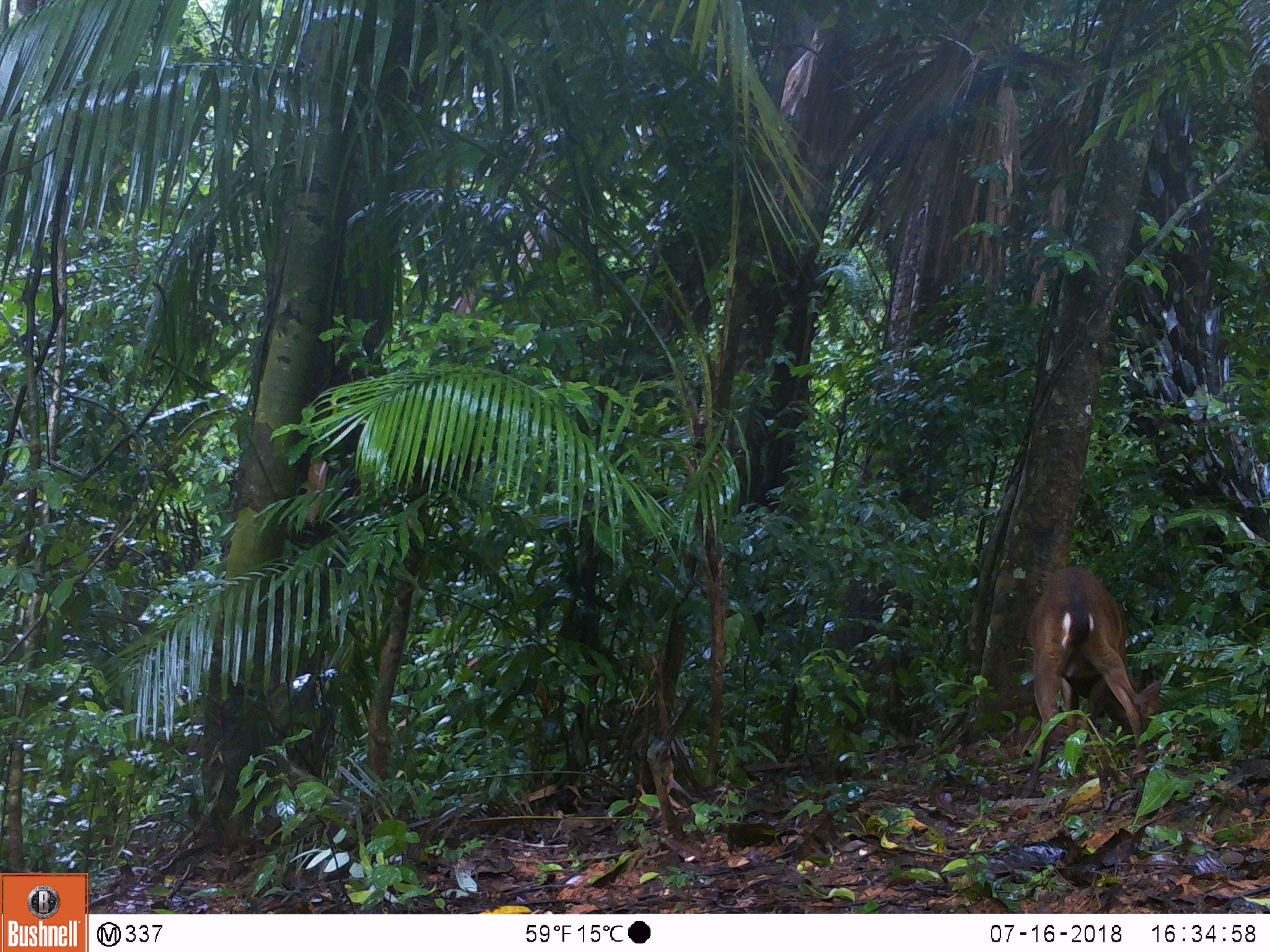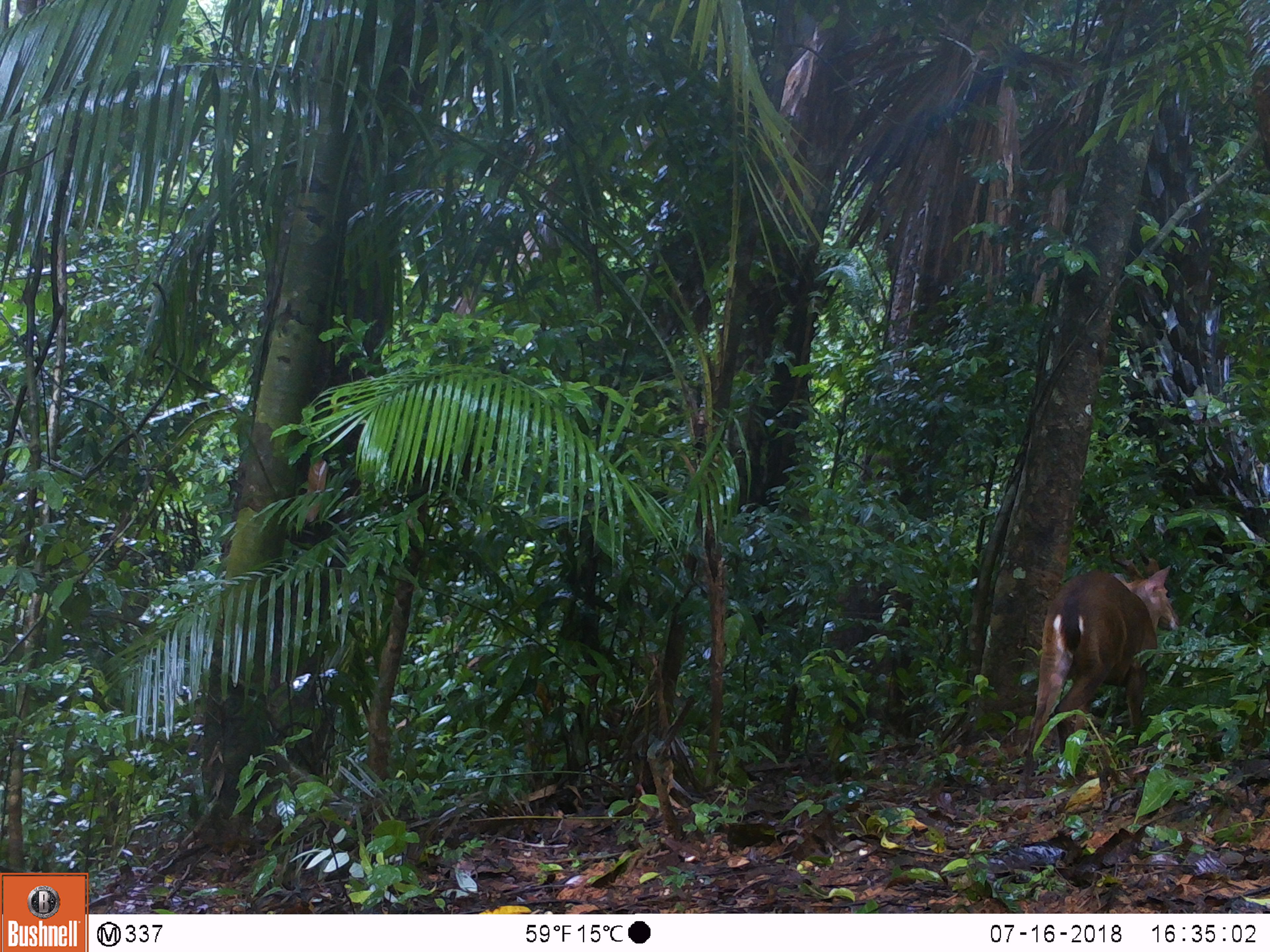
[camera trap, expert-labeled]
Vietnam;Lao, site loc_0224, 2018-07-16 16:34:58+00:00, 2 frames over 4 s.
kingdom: Animalia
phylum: Chordata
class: Mammalia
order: Artiodactyla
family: Cervidae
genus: Muntiacus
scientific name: Muntiacus vuquangensis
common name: large-antlered muntjac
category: large antlered muntjac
Large antlered muntjac (large-antlered muntjac) (Muntiacus vuquangensis). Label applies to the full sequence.